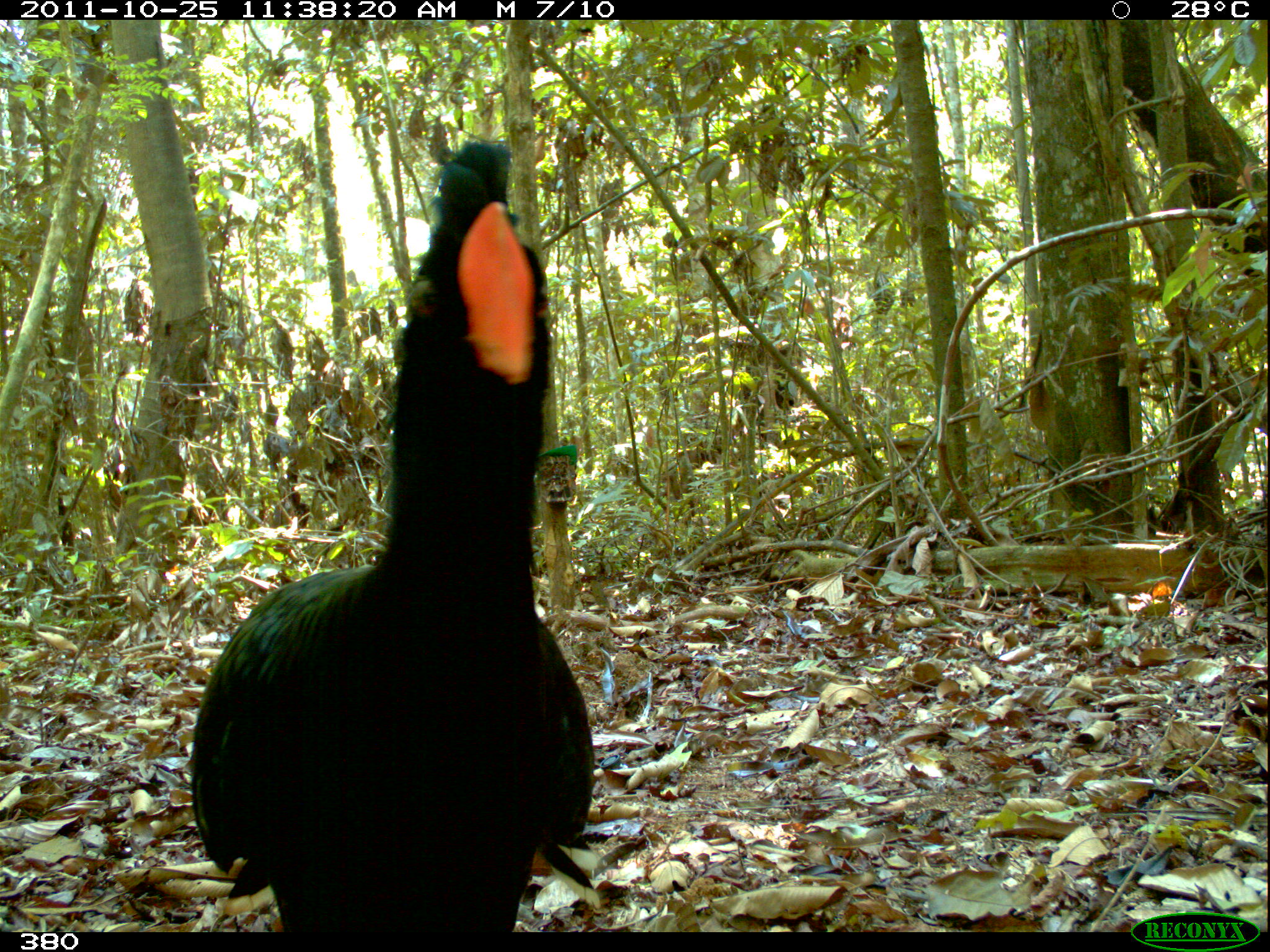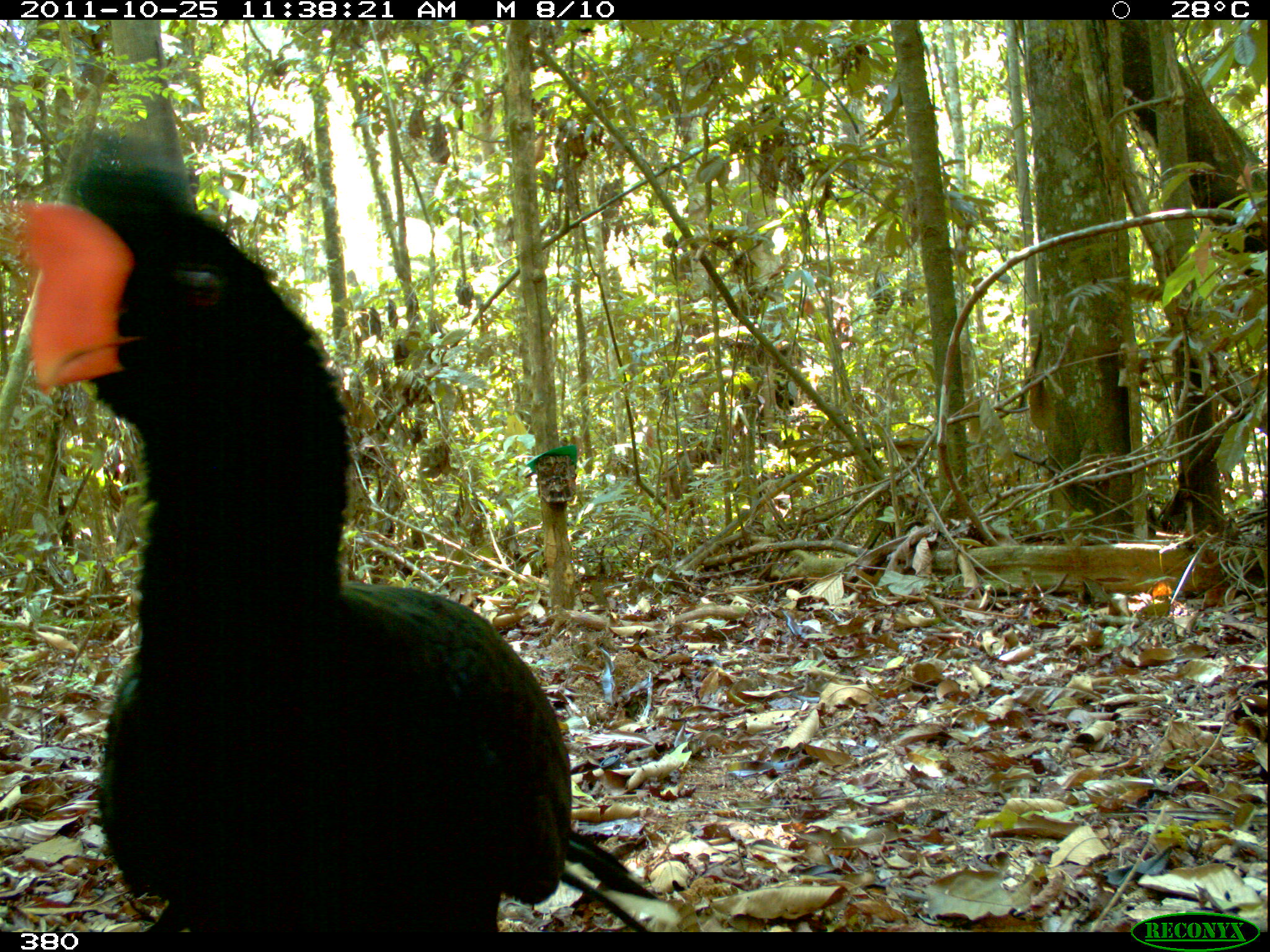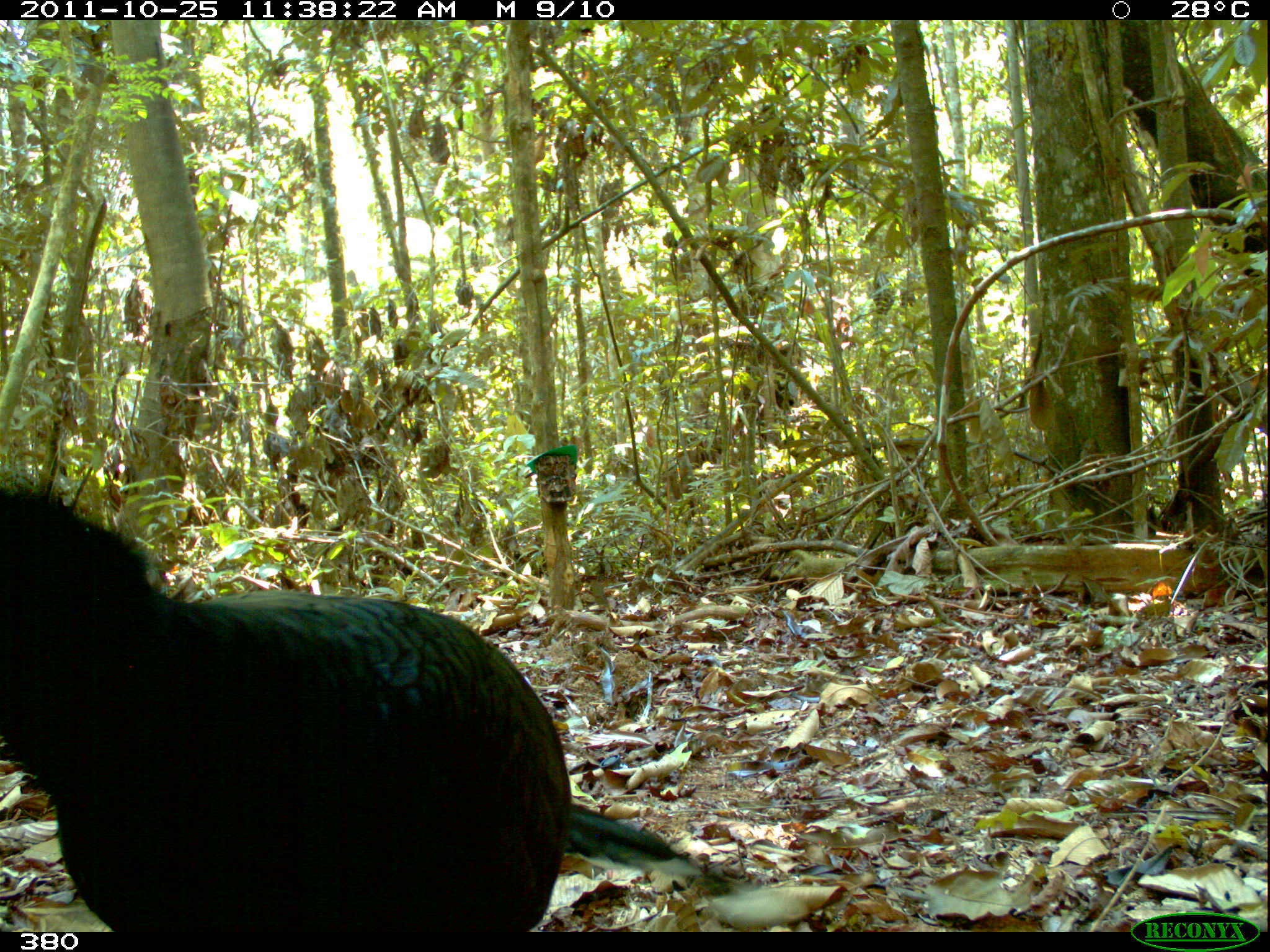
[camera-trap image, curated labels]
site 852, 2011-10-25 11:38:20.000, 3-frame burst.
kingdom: Animalia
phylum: Chordata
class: Aves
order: Galliformes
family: Cracidae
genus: Mitu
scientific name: Mitu tuberosum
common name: razor-billed curassow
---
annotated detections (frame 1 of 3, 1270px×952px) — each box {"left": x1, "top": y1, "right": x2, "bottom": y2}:
mitu tuberosum: {"left": 187, "top": 139, "right": 605, "bottom": 930}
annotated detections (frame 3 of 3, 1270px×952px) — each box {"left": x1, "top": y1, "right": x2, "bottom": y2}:
mitu tuberosum: {"left": 0, "top": 478, "right": 693, "bottom": 929}